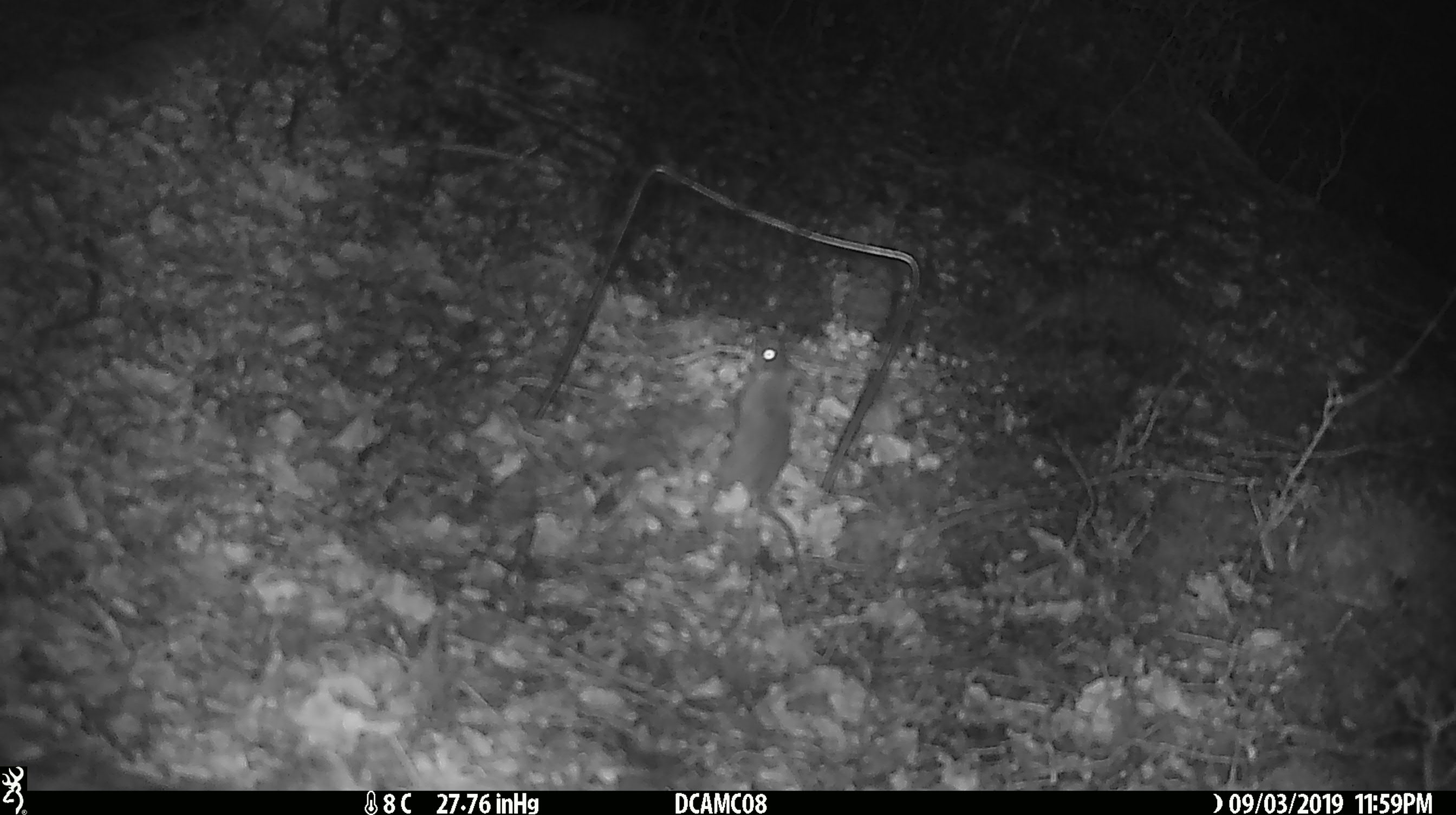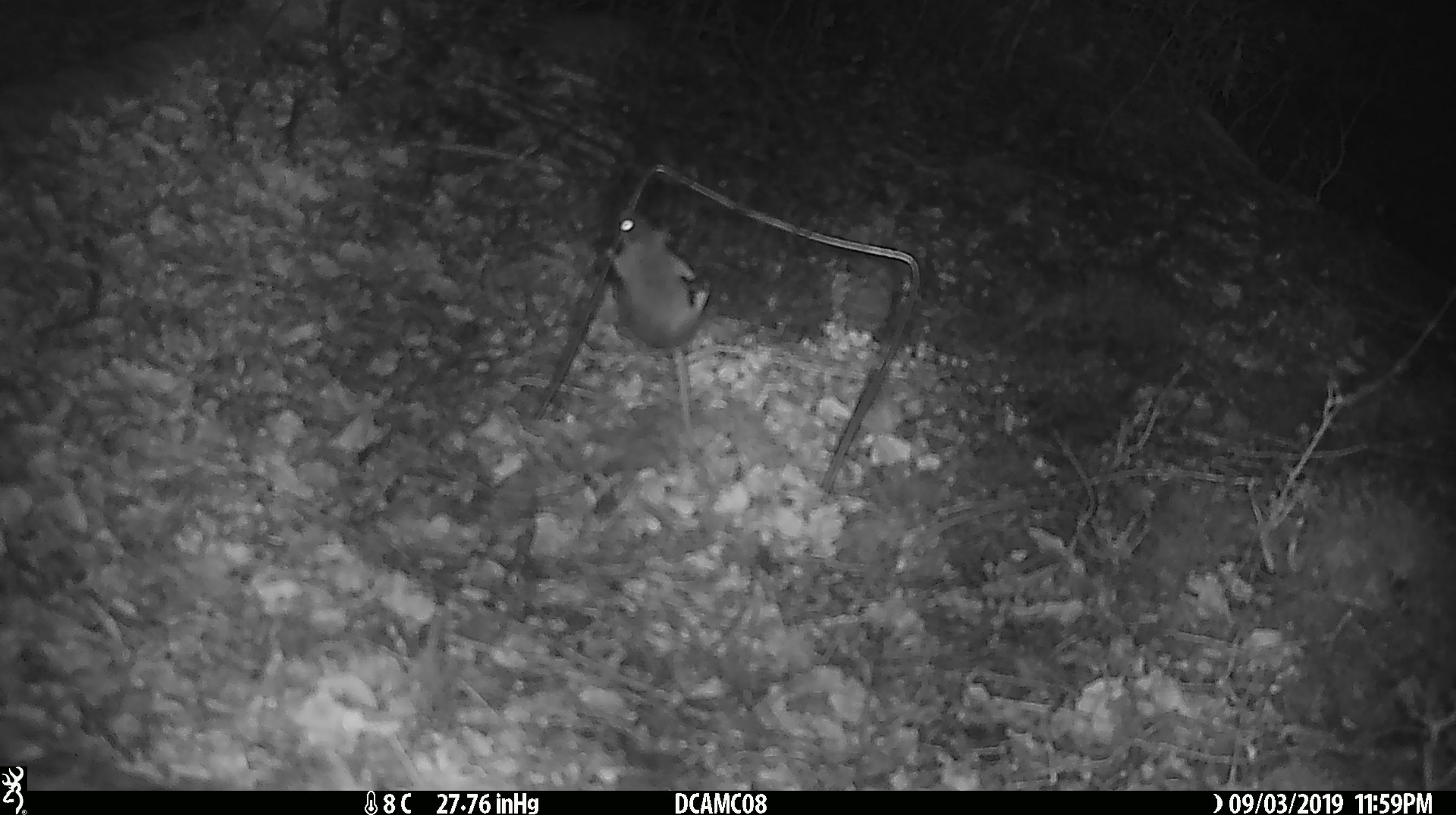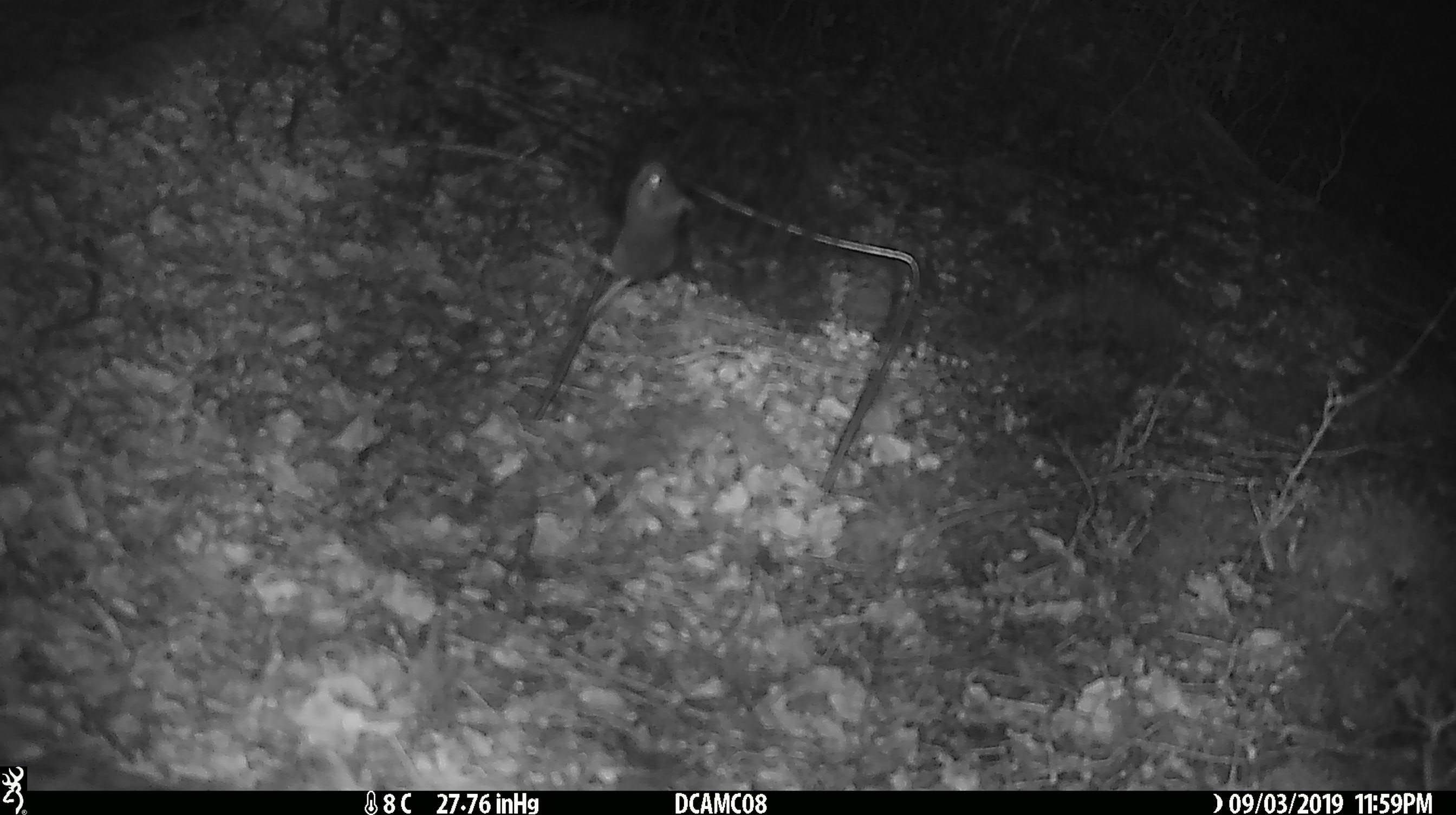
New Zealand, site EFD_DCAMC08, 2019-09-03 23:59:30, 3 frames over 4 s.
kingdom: Animalia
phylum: Chordata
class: Mammalia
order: Rodentia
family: Muridae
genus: Mus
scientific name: Mus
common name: mouse